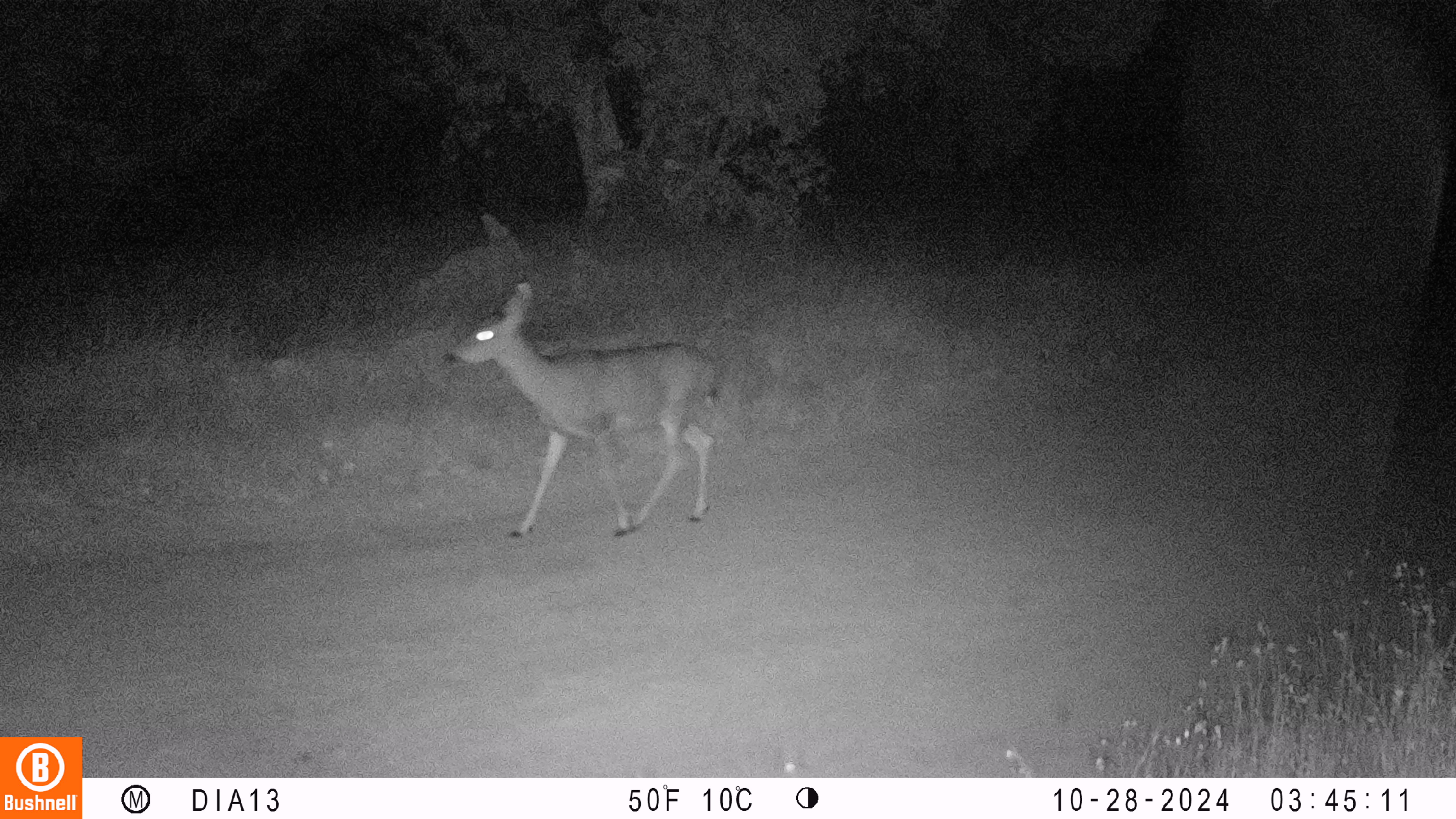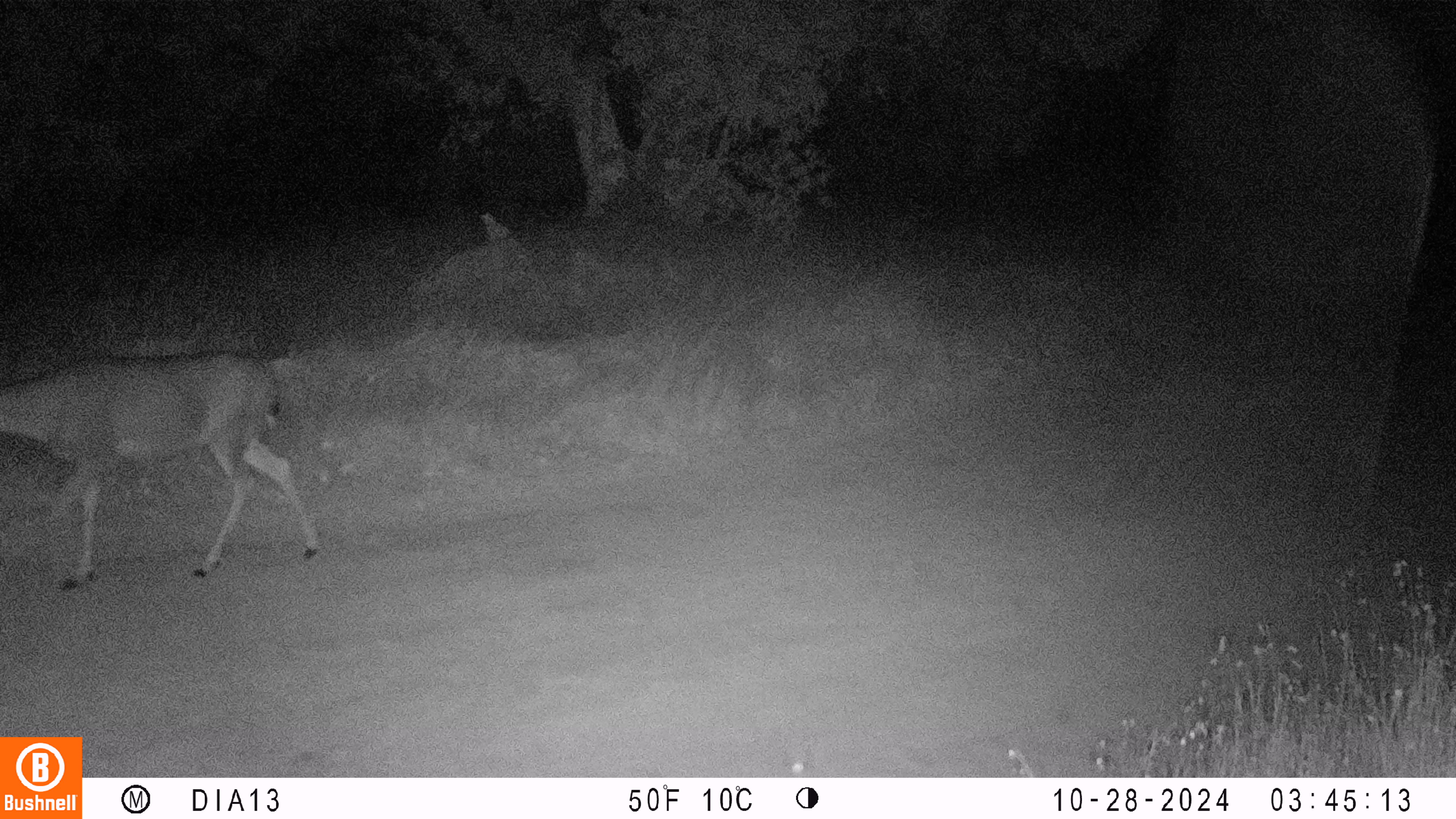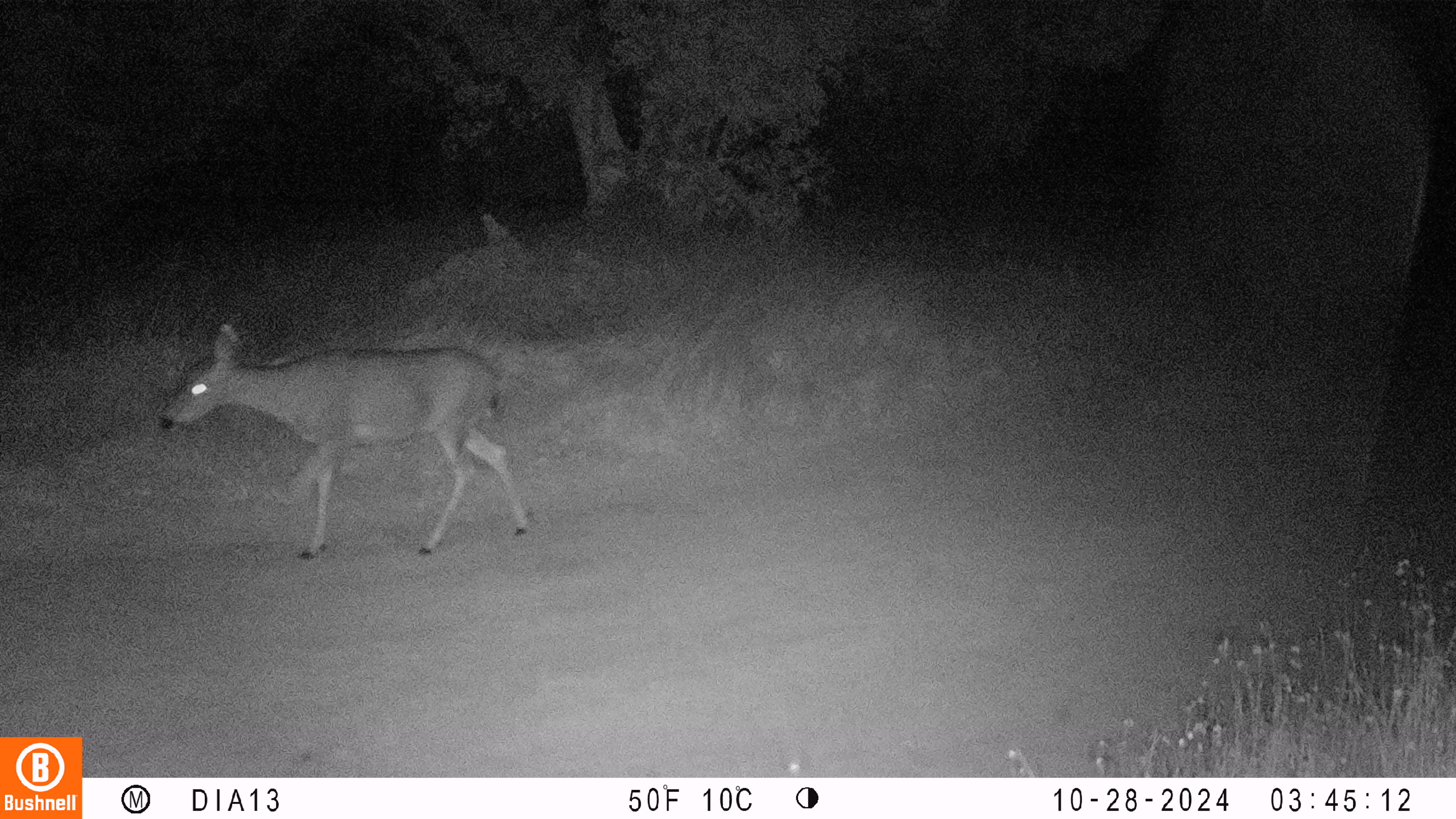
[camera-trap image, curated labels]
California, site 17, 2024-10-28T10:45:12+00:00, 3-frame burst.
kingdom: Animalia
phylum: Chordata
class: Mammalia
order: Artiodactyla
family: Cervidae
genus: Odocoileus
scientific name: Odocoileus hemionus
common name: mule deer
Mule deer (Odocoileus hemionus).